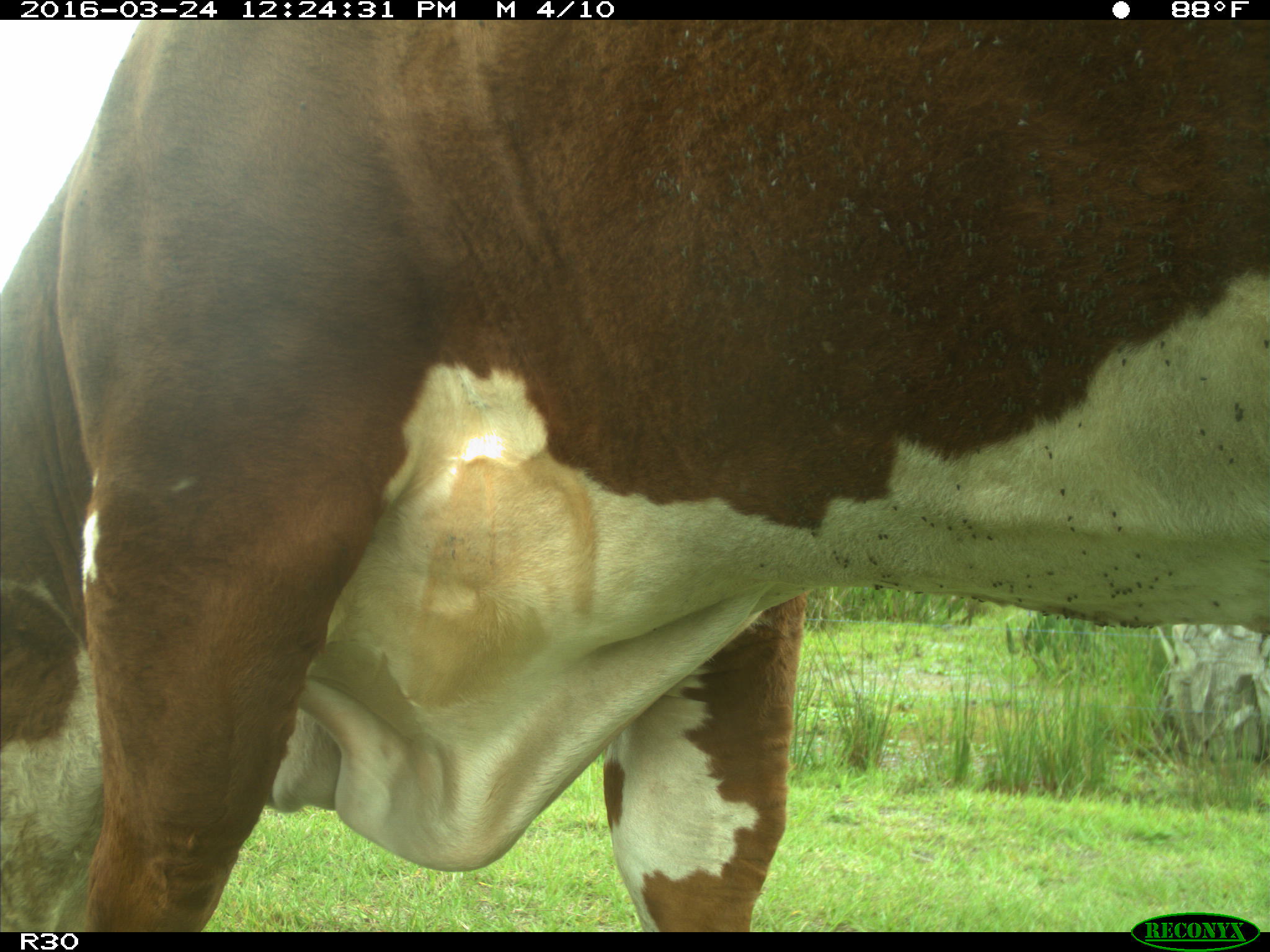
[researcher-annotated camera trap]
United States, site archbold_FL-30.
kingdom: Animalia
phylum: Chordata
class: Mammalia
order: Artiodactyla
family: Bovidae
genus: Bos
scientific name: Bos taurus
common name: domestic cow